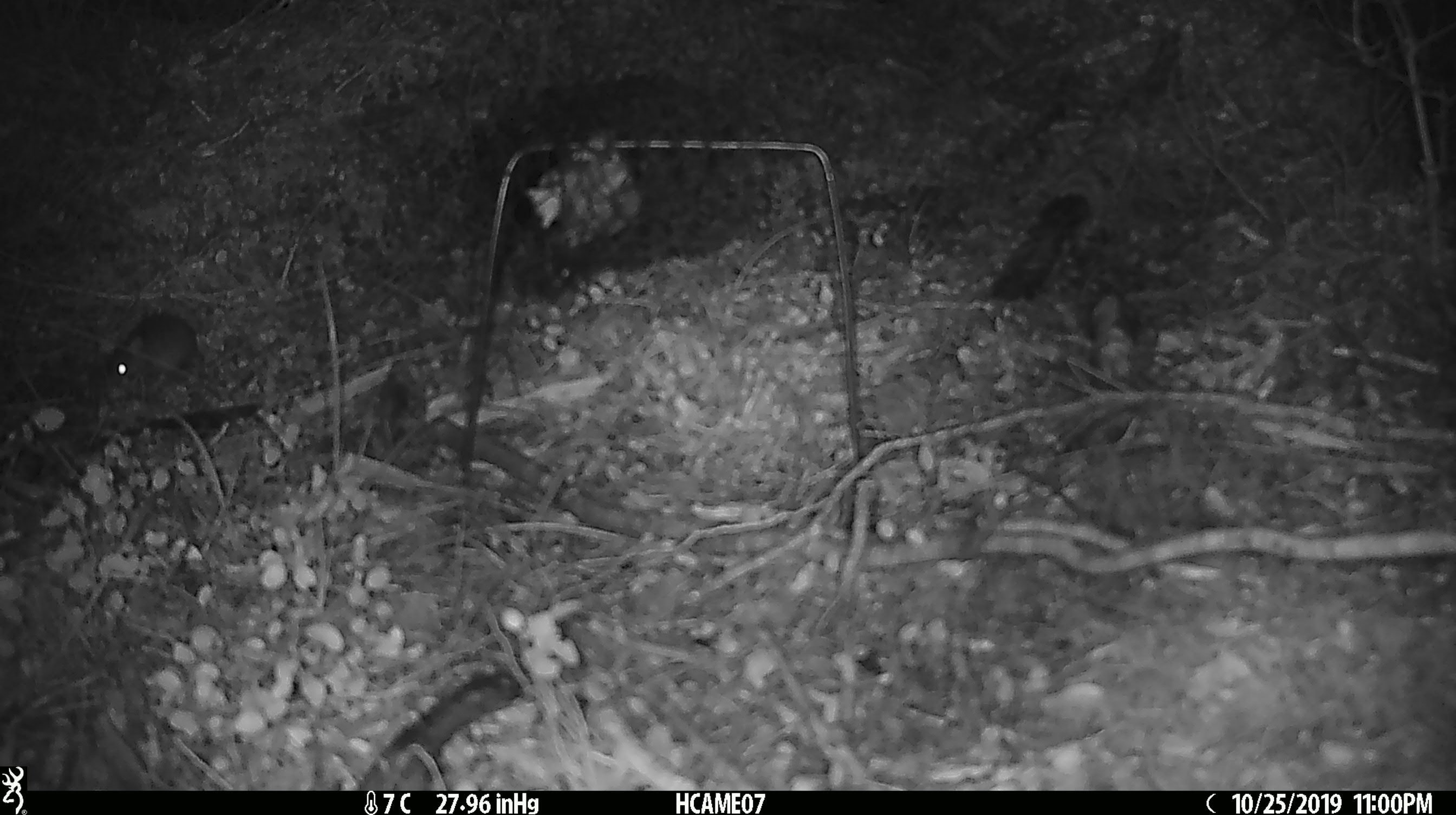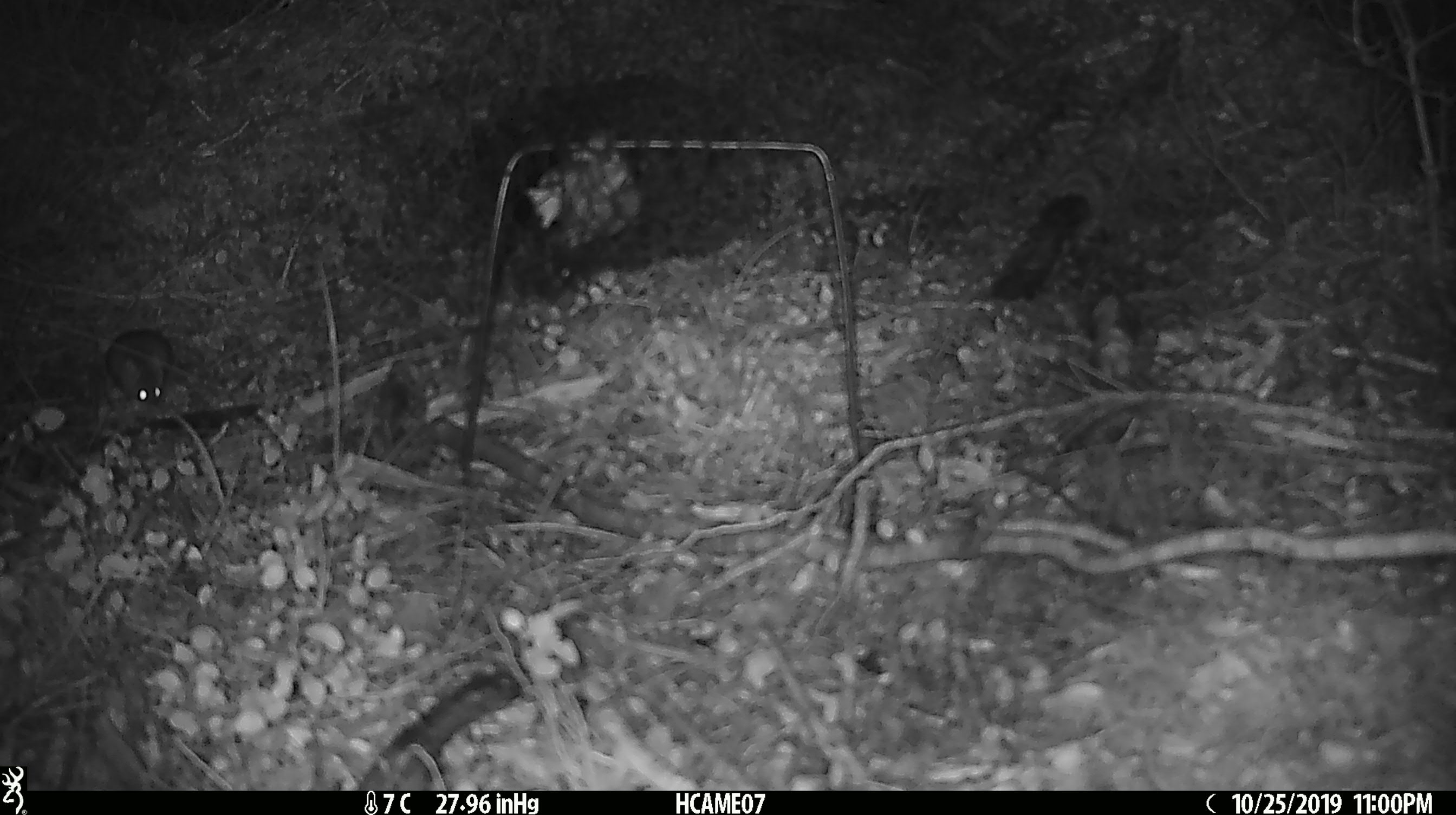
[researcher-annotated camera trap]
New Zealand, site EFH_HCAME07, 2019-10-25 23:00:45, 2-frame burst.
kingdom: Animalia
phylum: Chordata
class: Mammalia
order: Rodentia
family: Muridae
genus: Mus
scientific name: Mus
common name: mouse